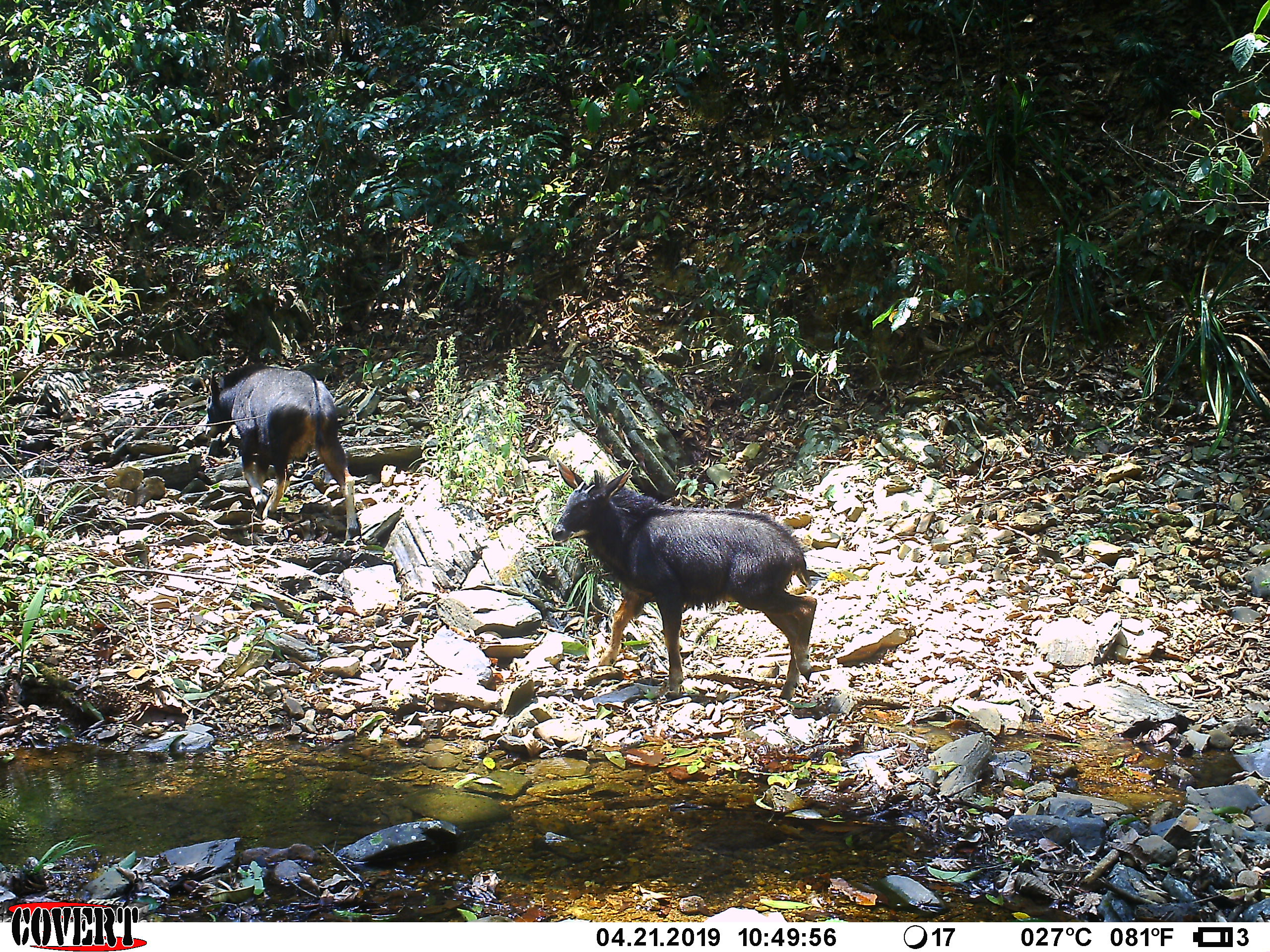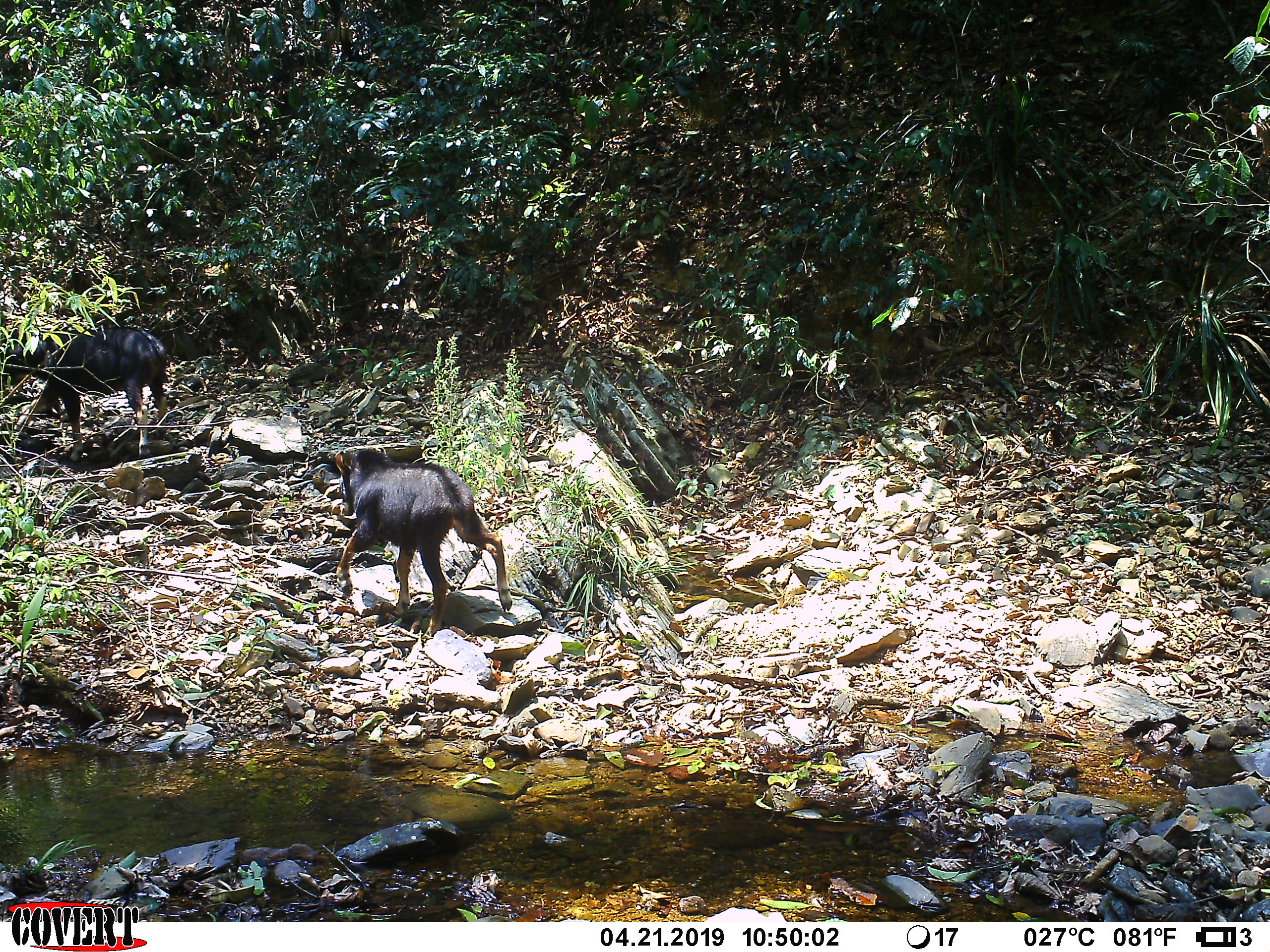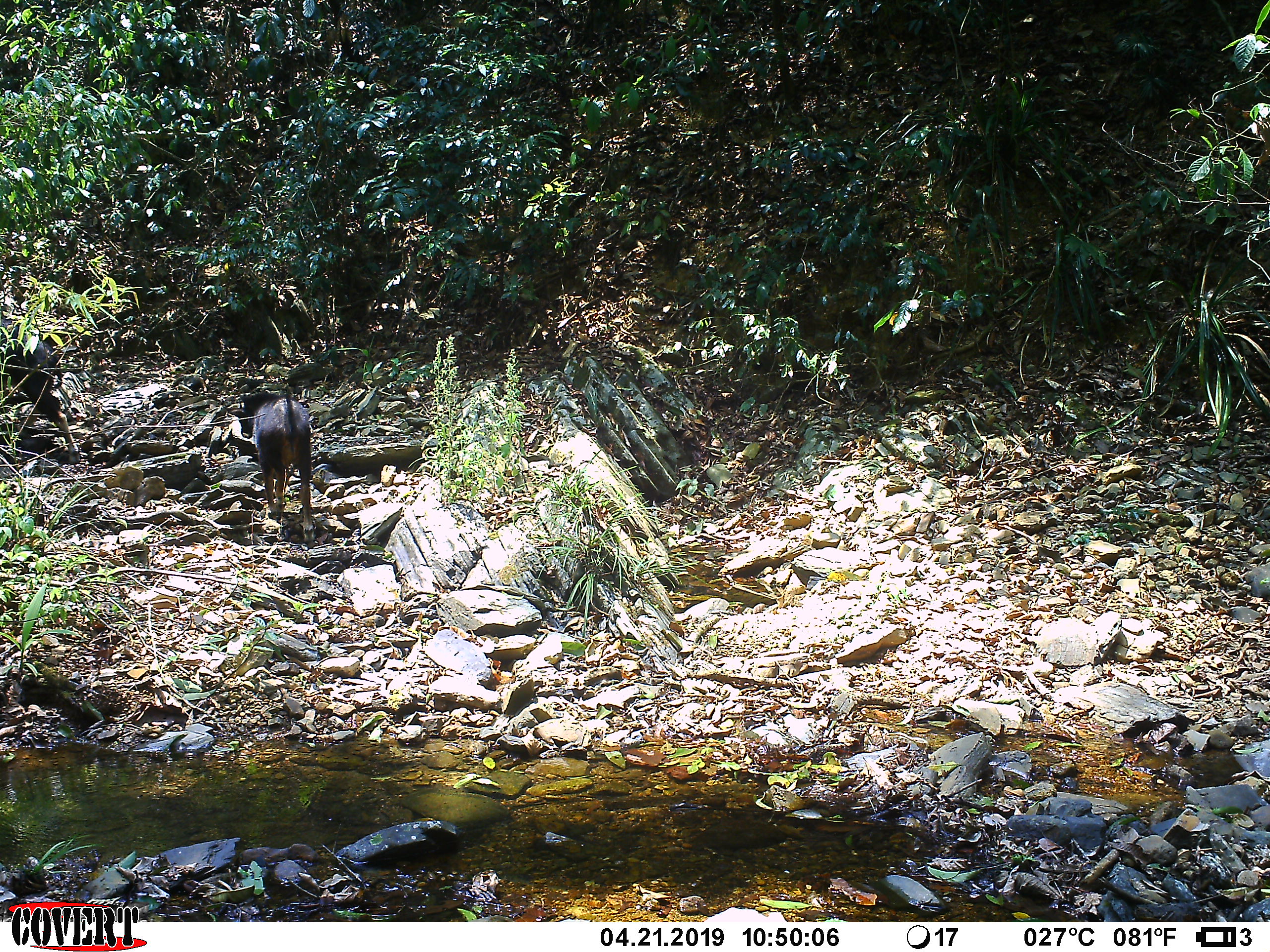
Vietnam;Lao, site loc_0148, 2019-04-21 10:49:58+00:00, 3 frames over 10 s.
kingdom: Animalia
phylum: Chordata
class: Mammalia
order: Artiodactyla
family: Bovidae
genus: Capricornis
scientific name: Capricornis sumatraensis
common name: chinese serow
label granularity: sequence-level